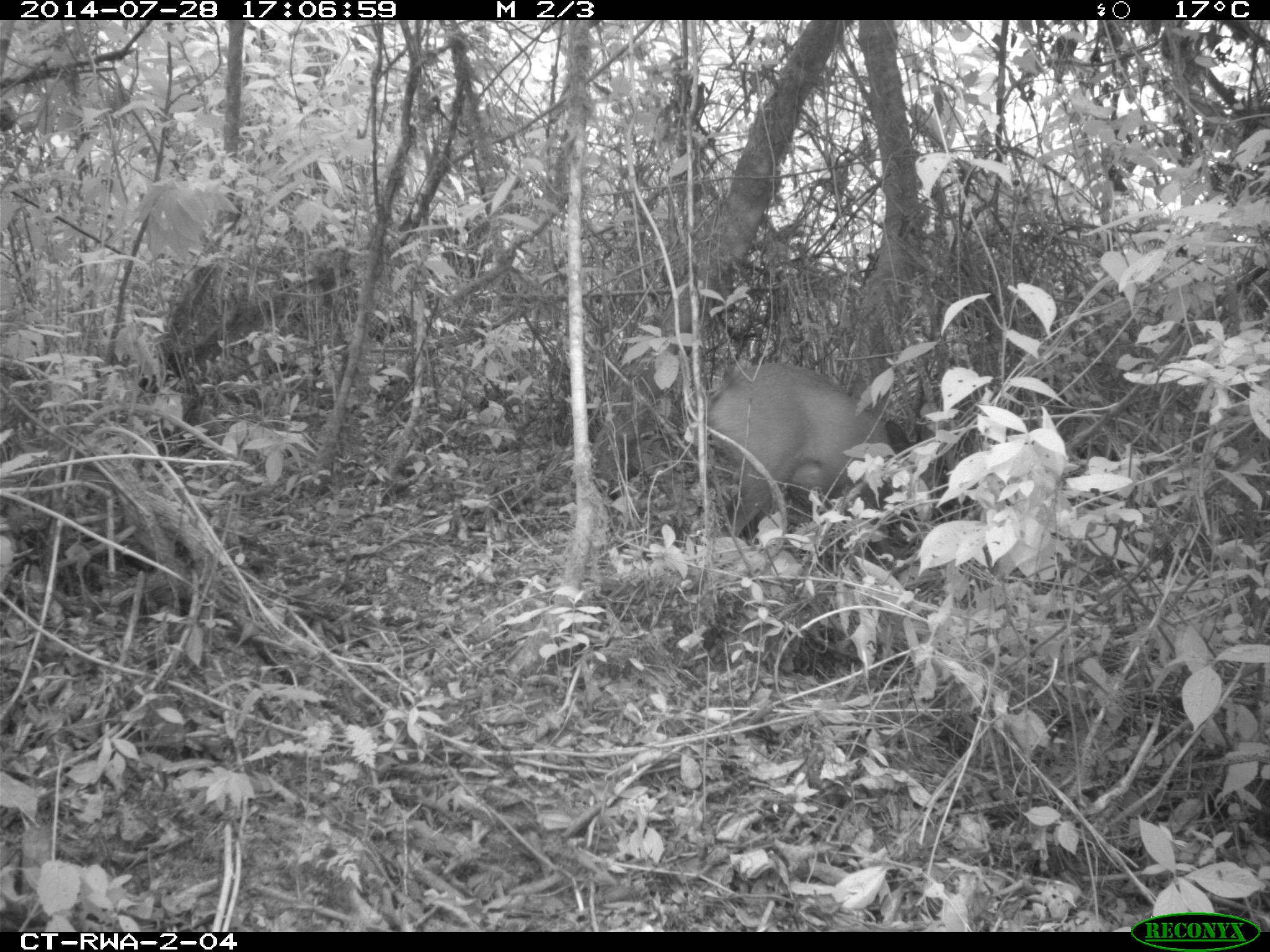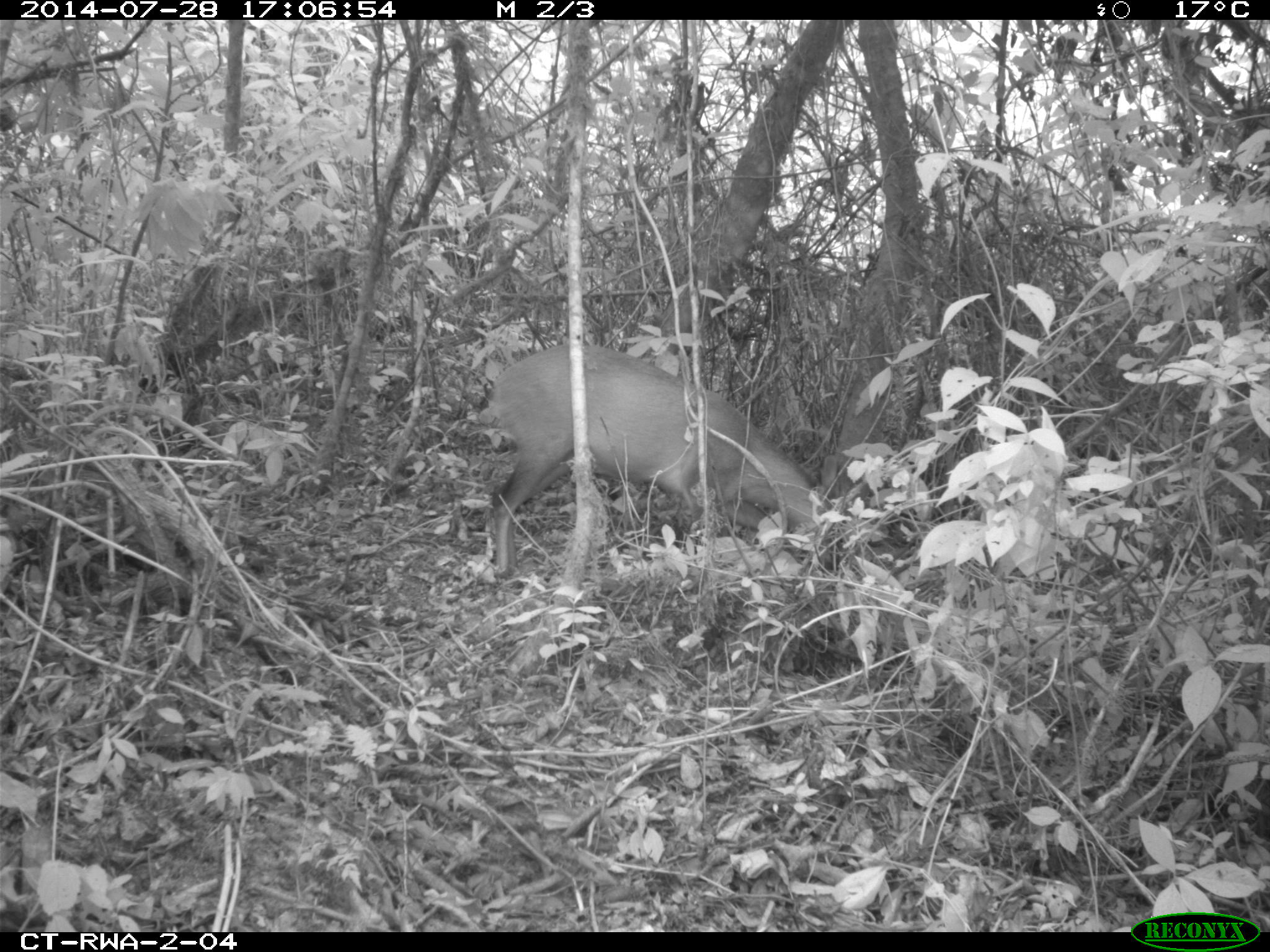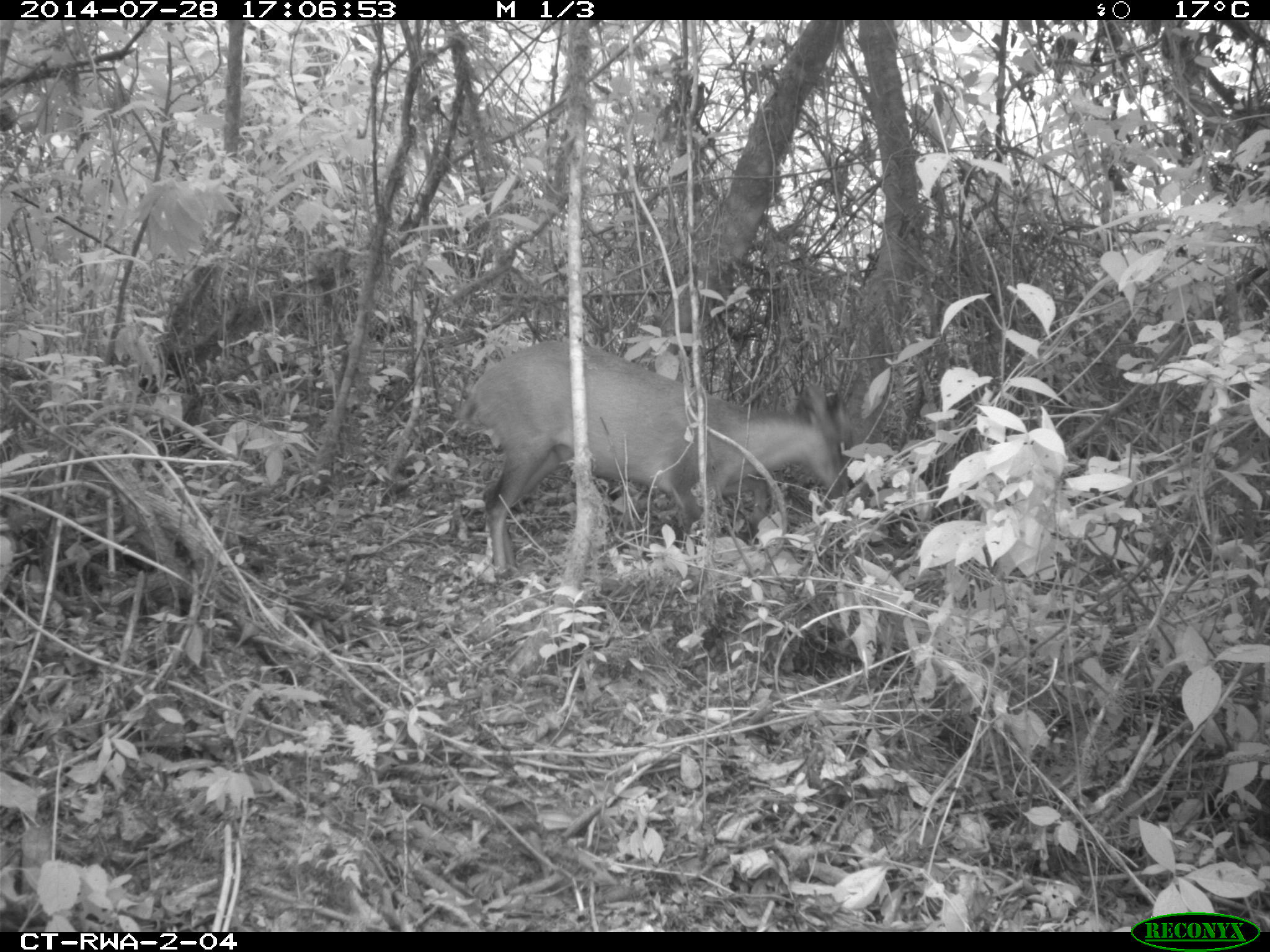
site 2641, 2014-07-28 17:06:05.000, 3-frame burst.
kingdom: Animalia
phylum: Chordata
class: Mammalia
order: Artiodactyla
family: Bovidae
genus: Cephalophus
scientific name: Cephalophus nigrifrons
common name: black-fronted duiker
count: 1